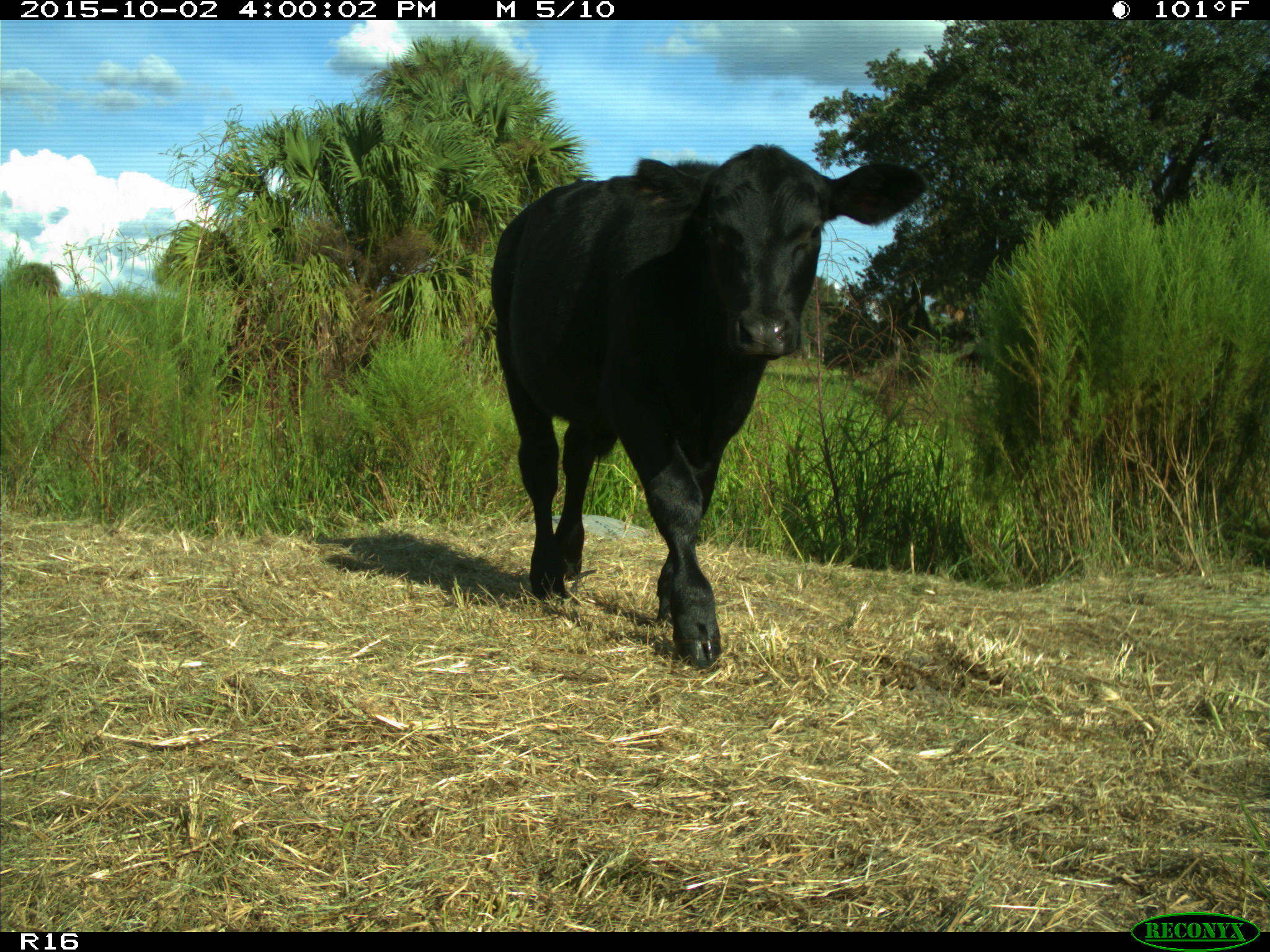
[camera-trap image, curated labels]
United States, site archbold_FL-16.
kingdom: Animalia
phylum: Chordata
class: Mammalia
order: Artiodactyla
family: Bovidae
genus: Bos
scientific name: Bos taurus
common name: domestic cow